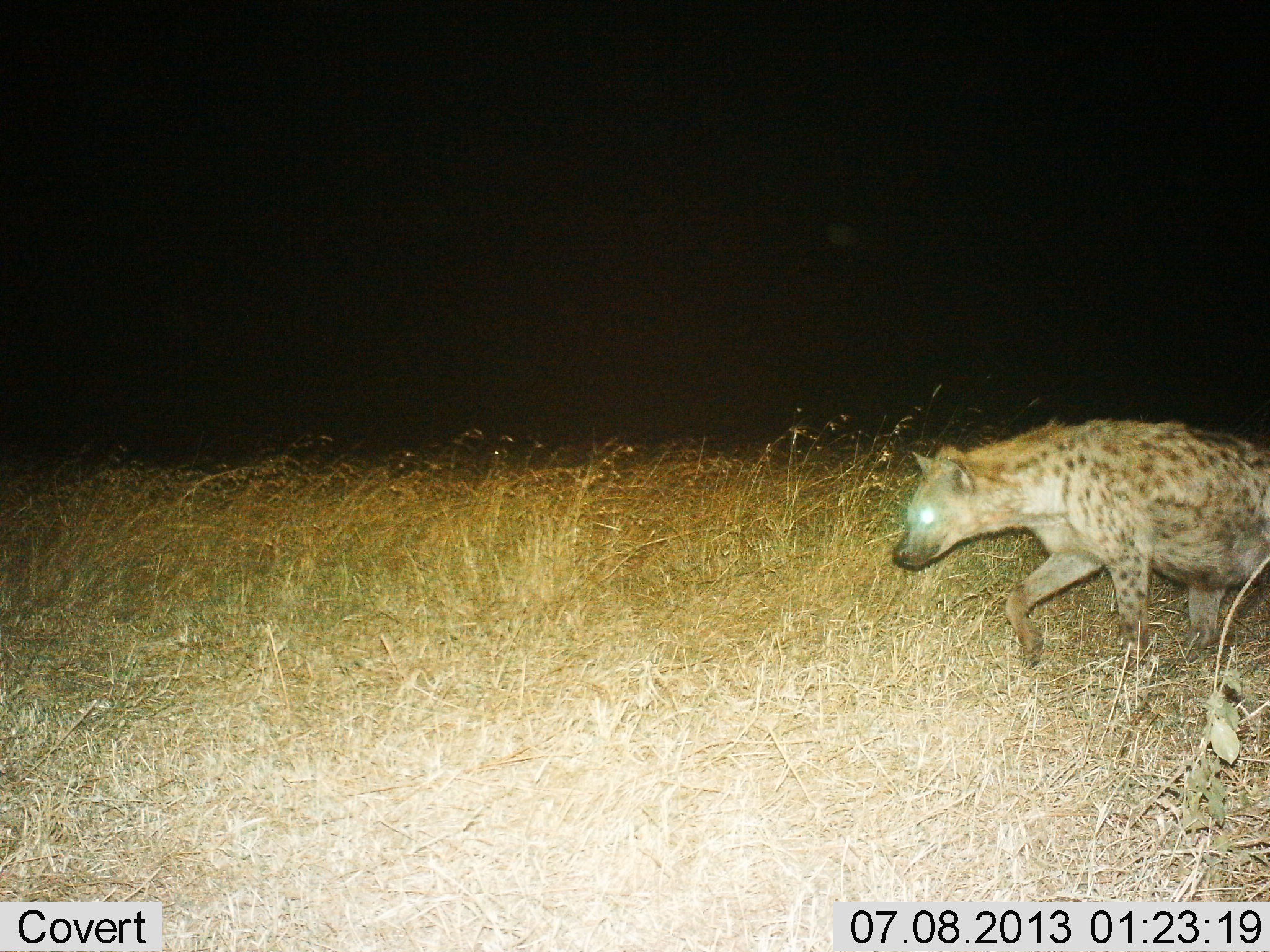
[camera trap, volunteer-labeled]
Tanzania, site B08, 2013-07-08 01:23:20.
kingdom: Animalia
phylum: Chordata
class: Mammalia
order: Carnivora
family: Hyaenidae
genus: Crocuta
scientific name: Crocuta crocuta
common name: spotted hyena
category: hyenaspotted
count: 1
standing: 0%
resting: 0%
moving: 100%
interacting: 0%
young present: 0%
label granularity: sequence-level